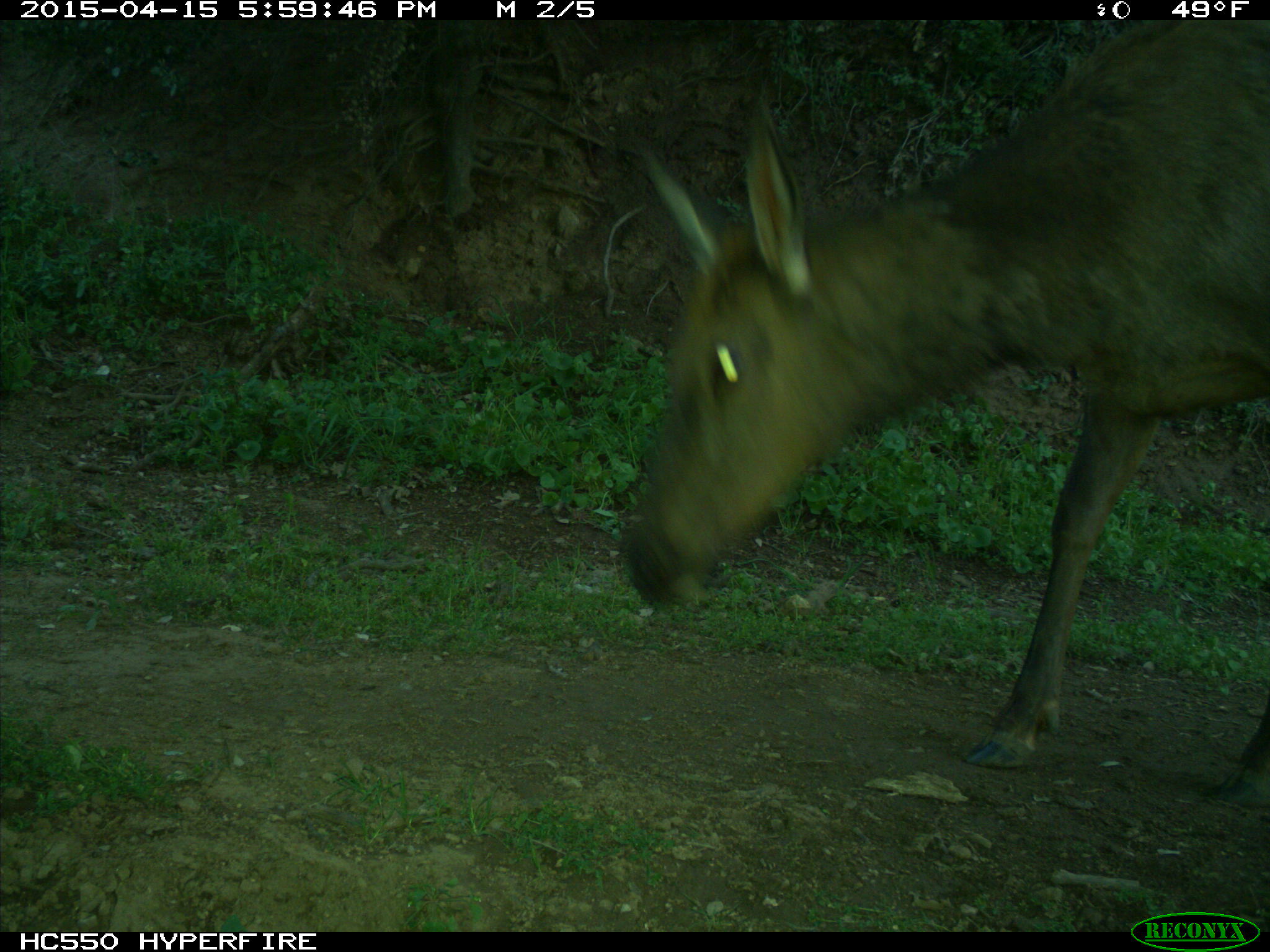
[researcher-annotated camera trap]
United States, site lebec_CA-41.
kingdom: Animalia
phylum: Chordata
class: Mammalia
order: Artiodactyla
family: Cervidae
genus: Cervus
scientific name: Cervus canadensis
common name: elk